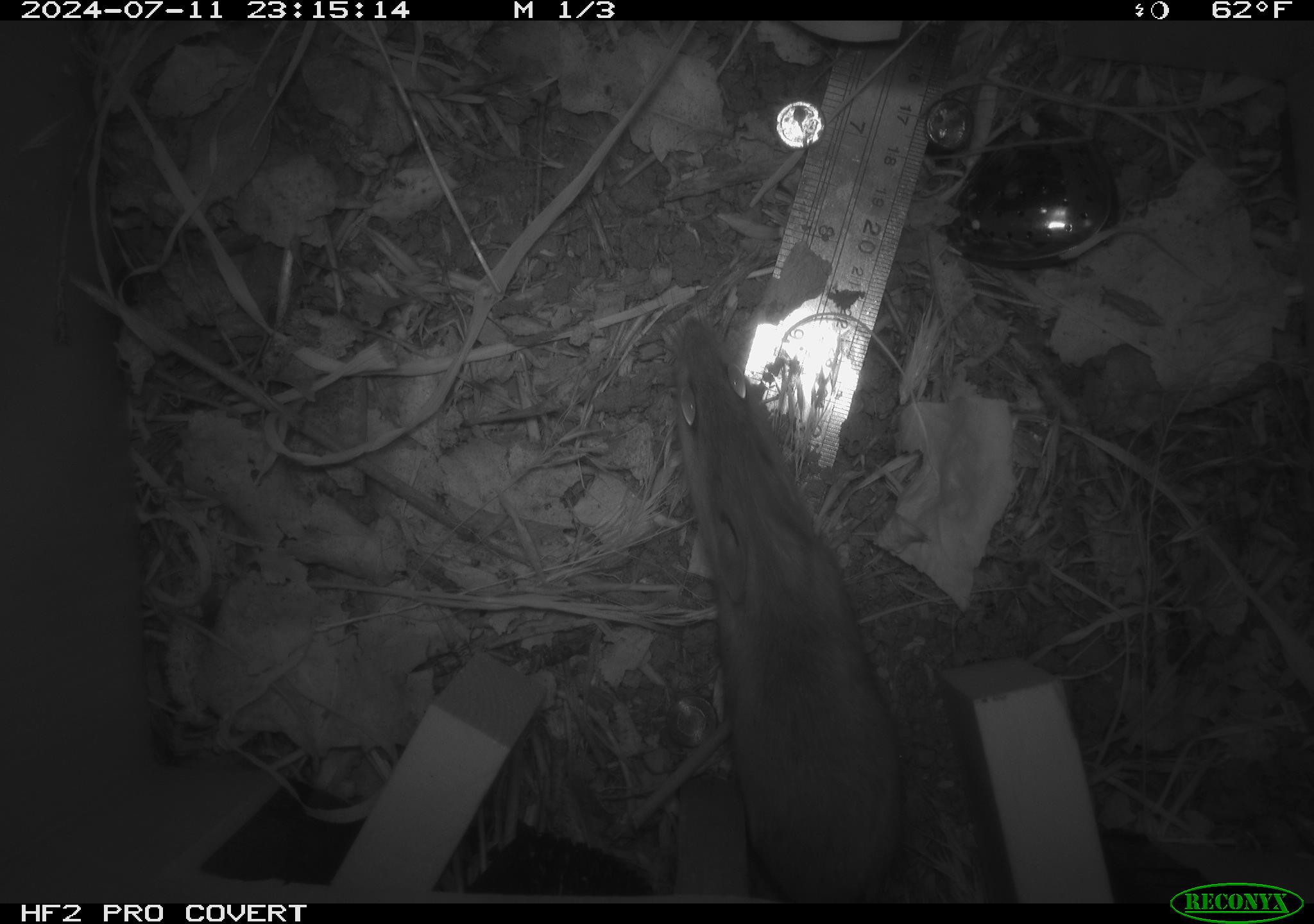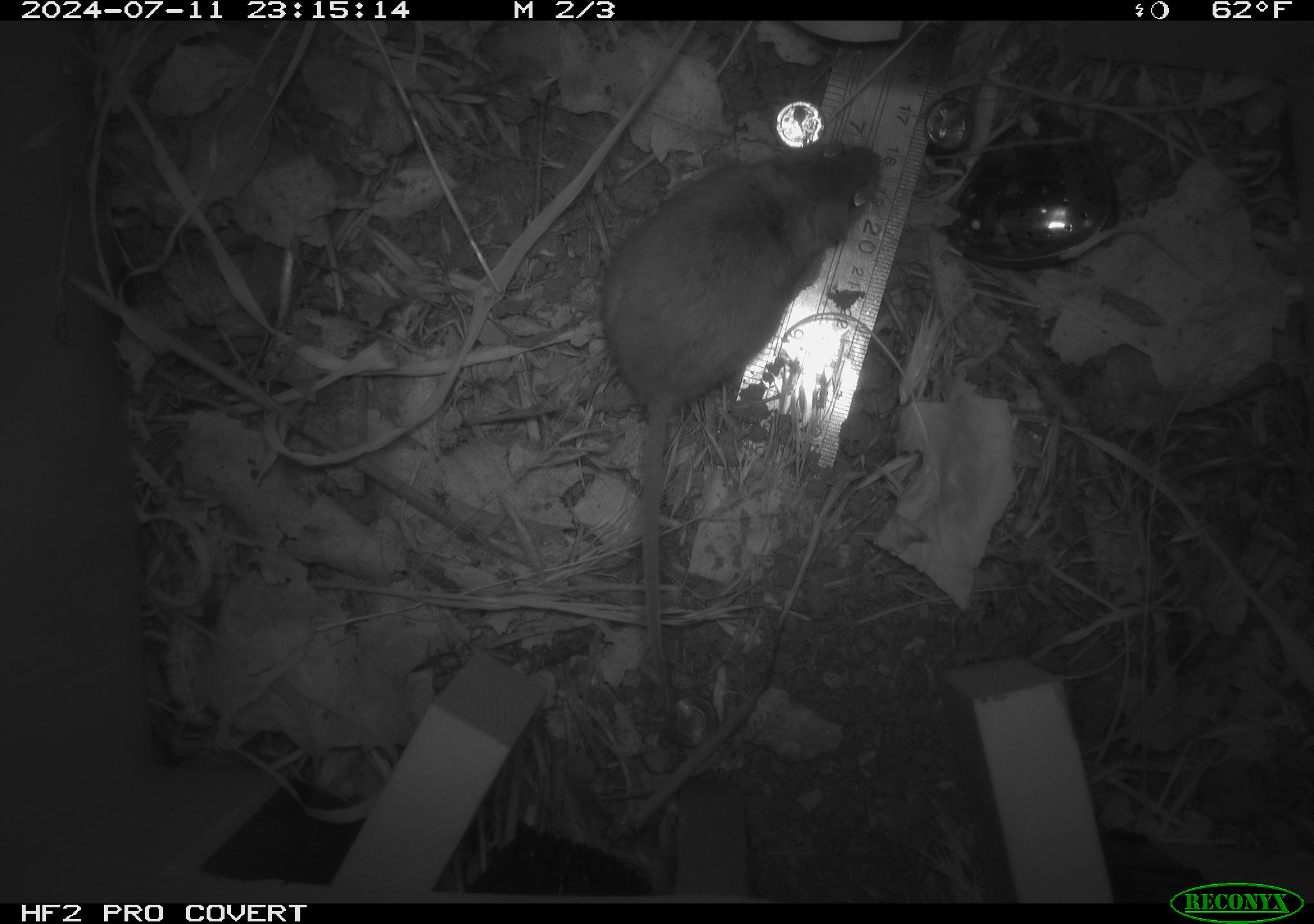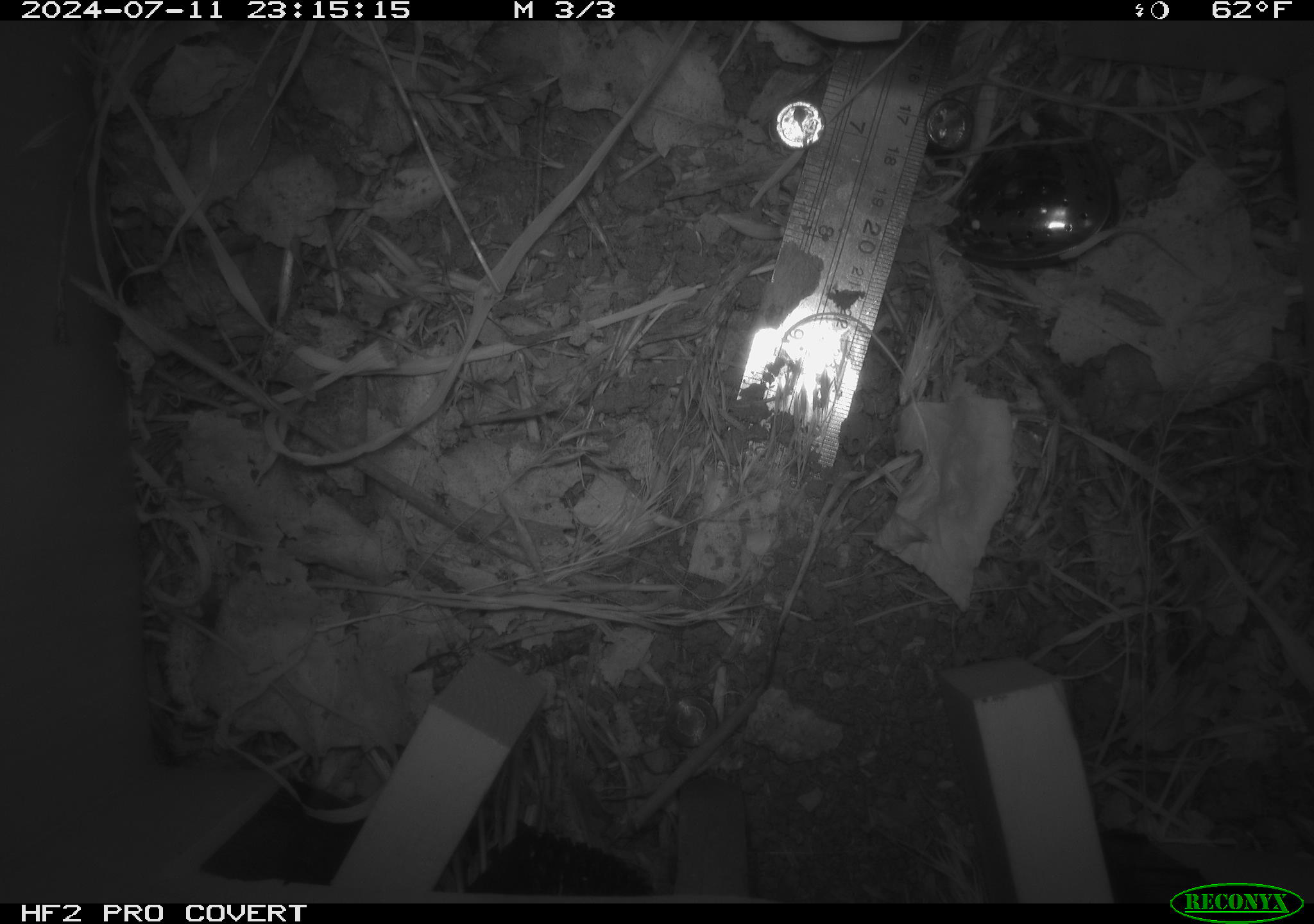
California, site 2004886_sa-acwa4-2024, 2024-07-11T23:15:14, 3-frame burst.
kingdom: Animalia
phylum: Chordata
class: Mammalia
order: Rodentia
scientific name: Rodentia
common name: mouse species